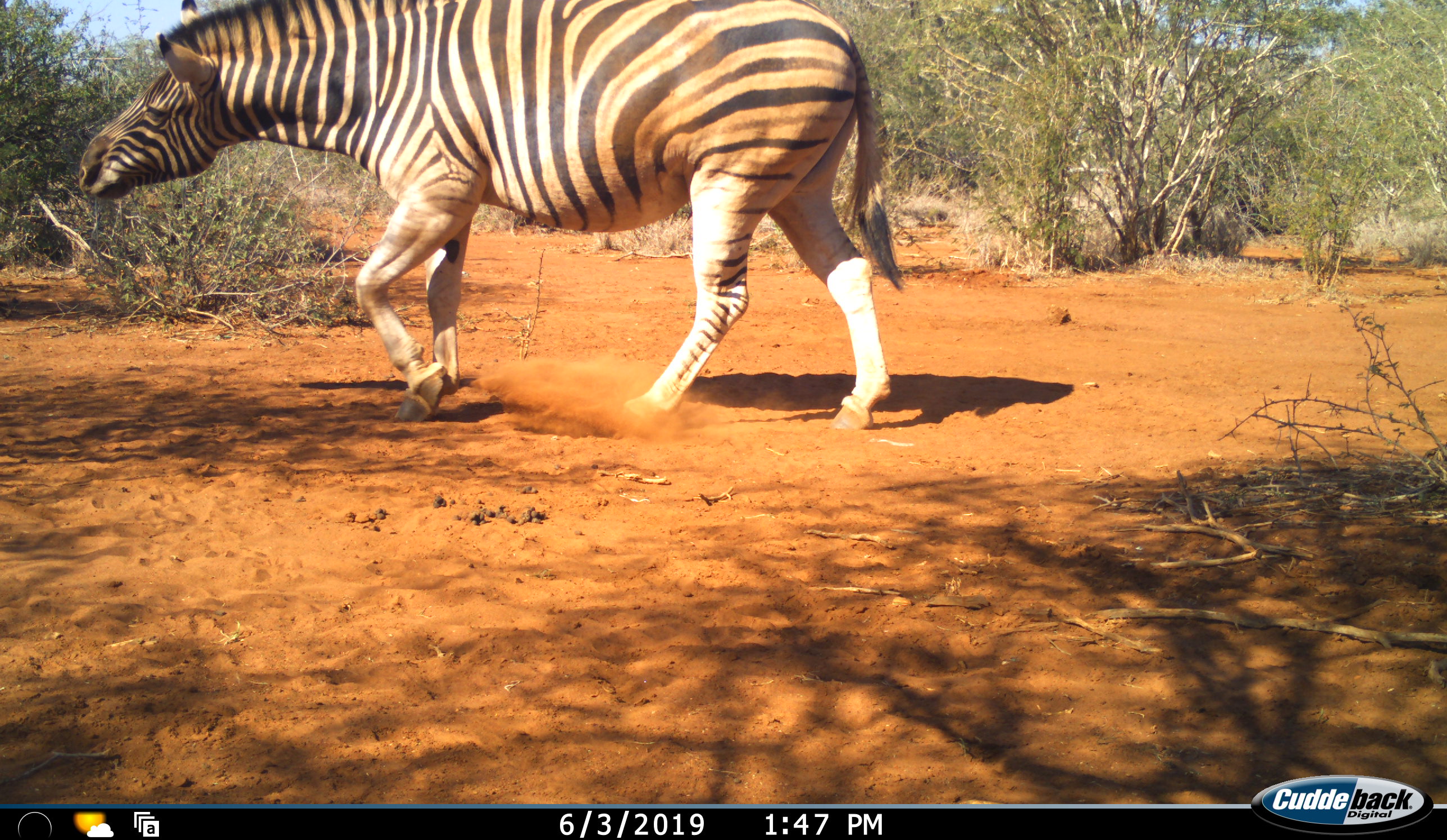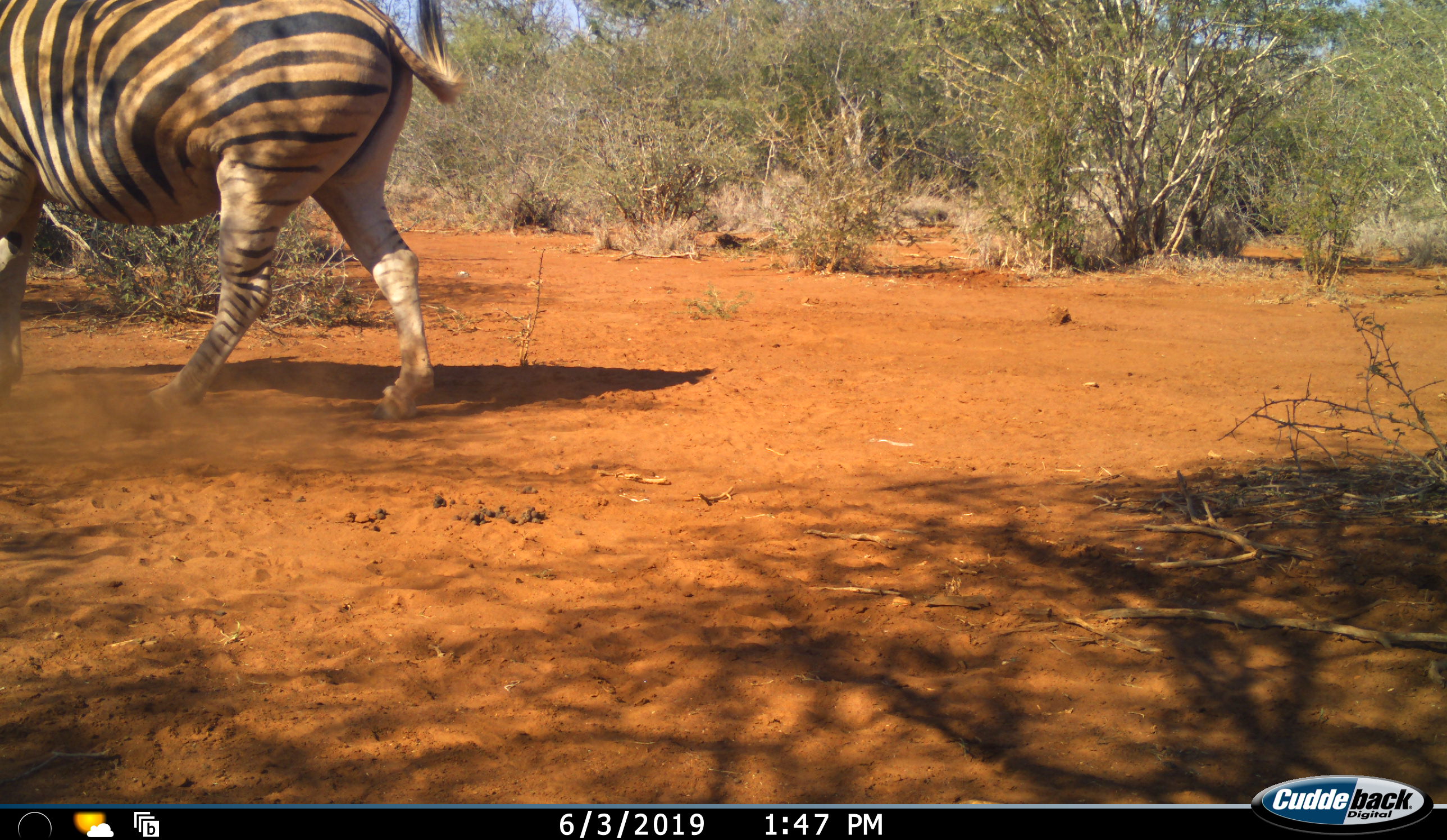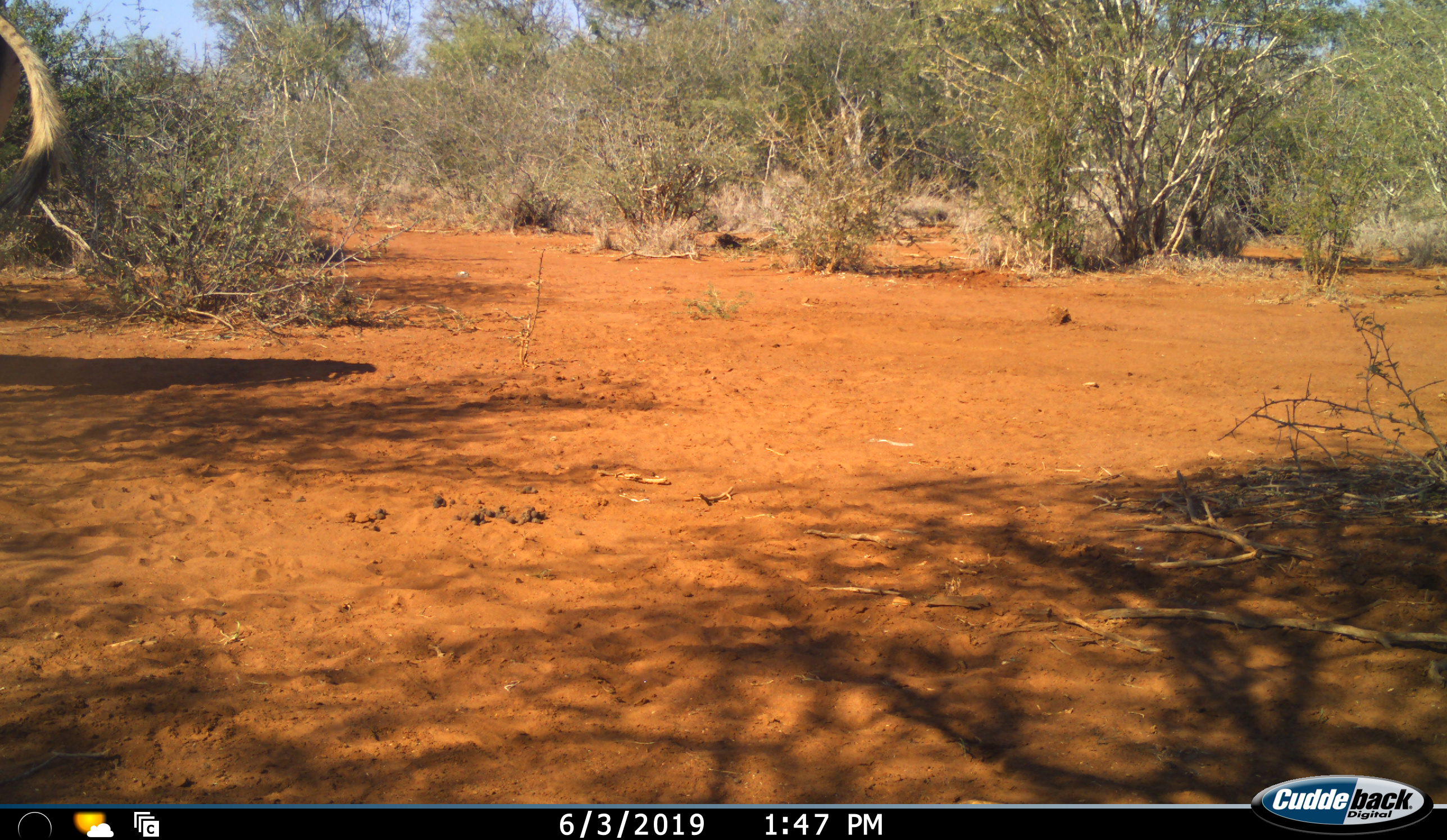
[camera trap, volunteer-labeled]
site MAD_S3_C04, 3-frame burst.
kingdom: Animalia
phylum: Chordata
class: Mammalia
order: Perissodactyla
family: Equidae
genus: Equus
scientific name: Equus quagga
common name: plains zebra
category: zebraplains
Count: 1.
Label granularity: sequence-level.